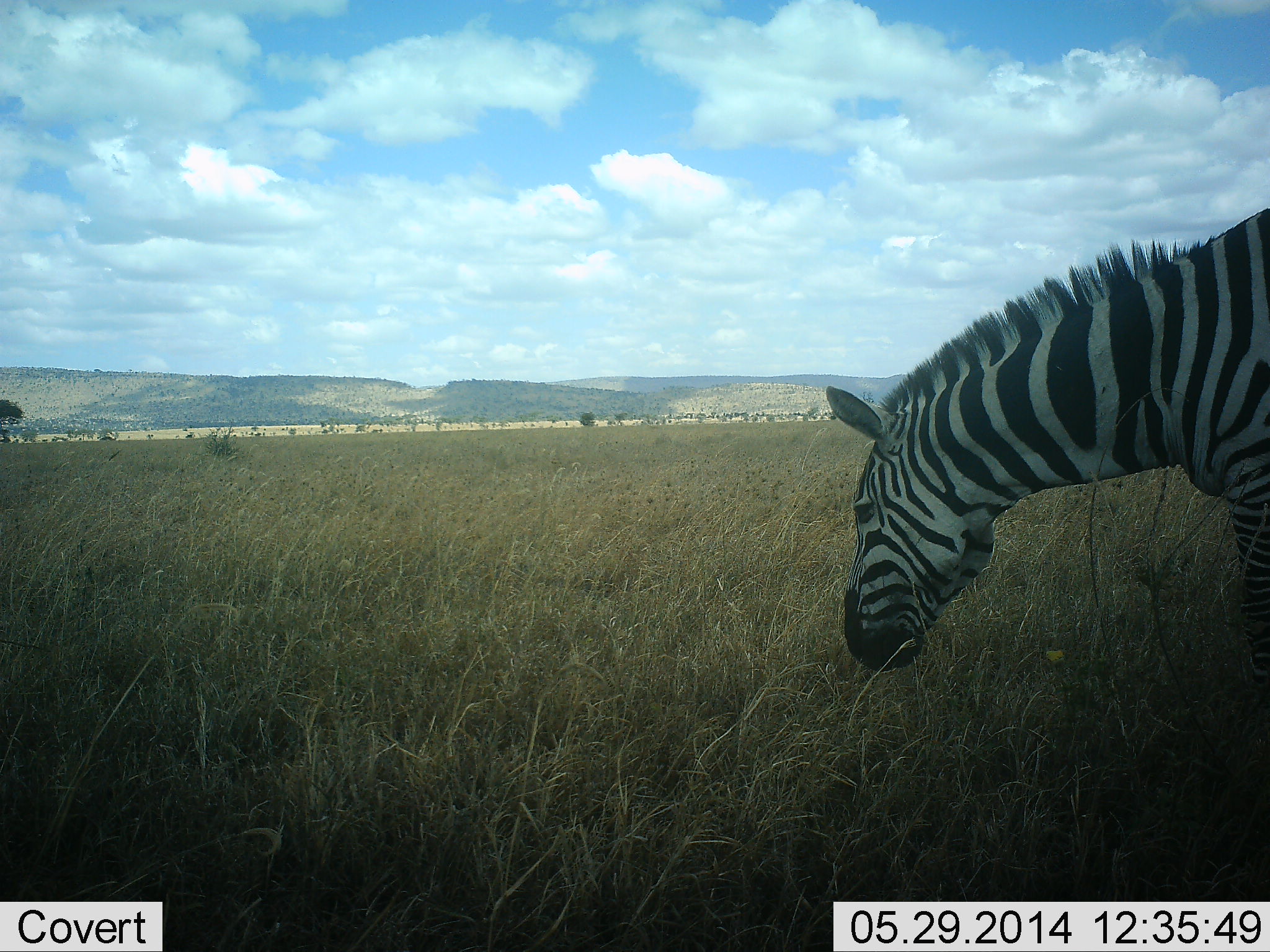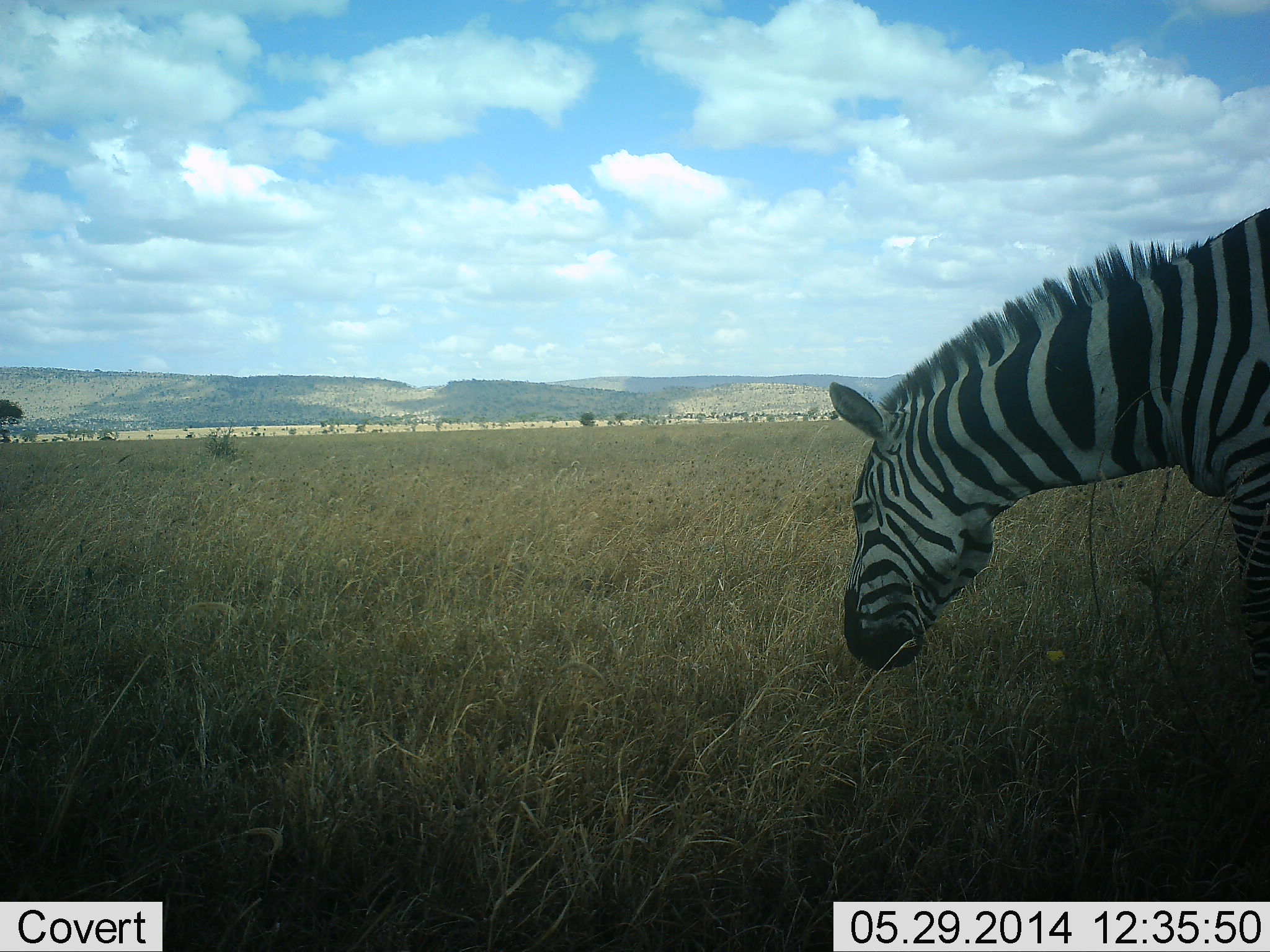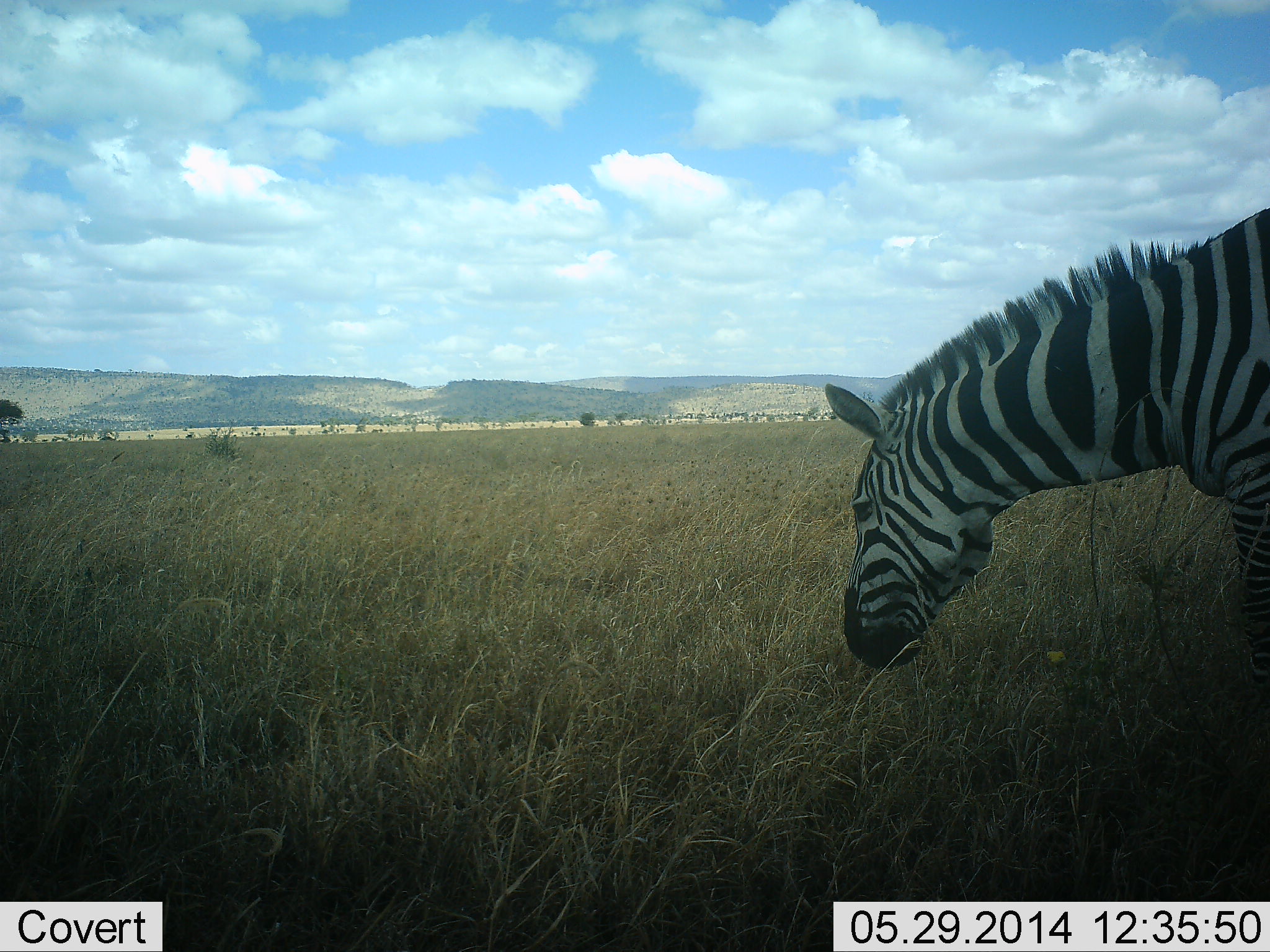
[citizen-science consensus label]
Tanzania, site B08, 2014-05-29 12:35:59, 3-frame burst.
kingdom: Animalia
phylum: Chordata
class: Mammalia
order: Perissodactyla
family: Equidae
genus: Equus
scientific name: Equus quagga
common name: plains zebra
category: zebra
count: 1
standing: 60%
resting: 0%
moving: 0%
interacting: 0%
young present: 0%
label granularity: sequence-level